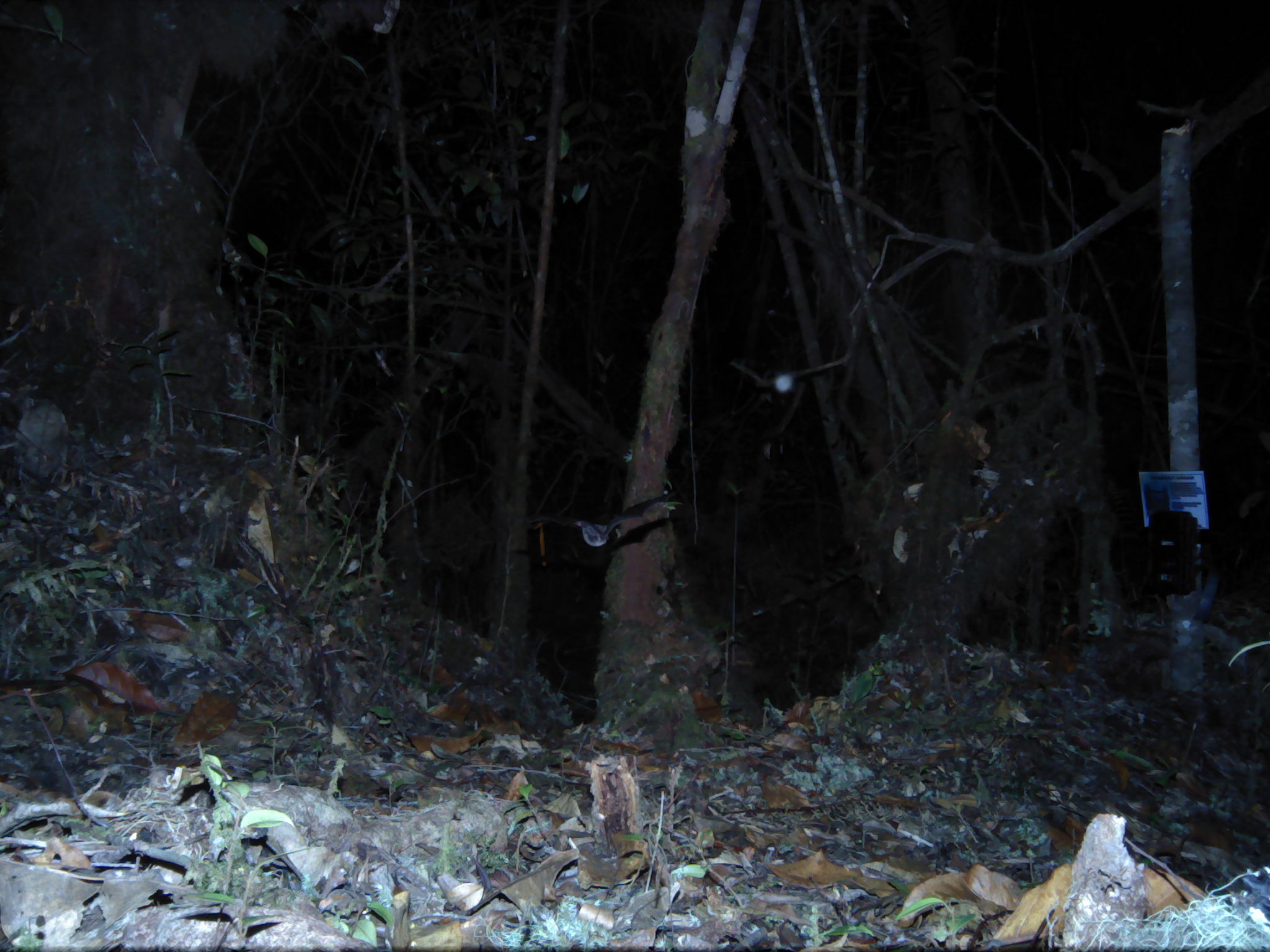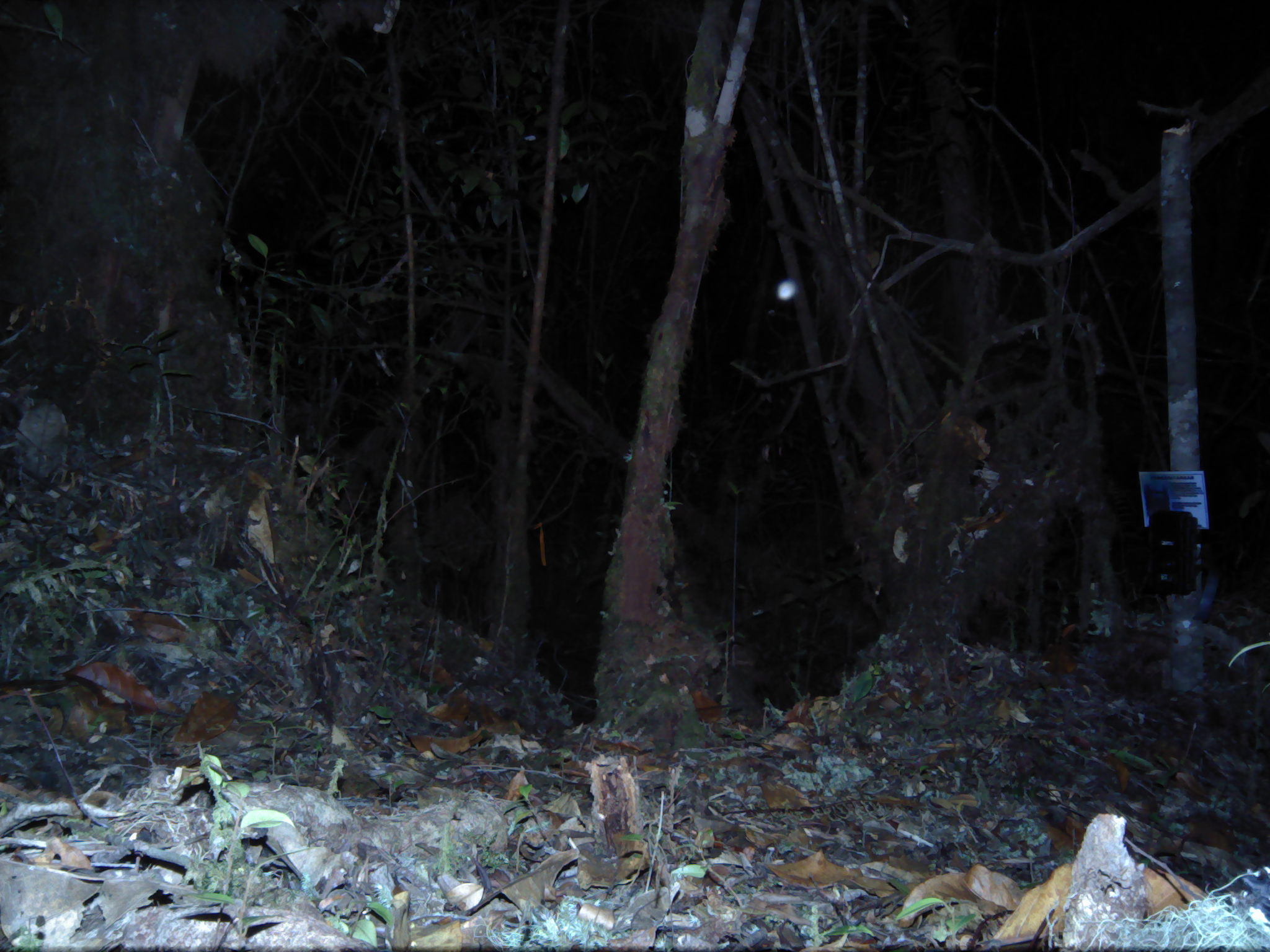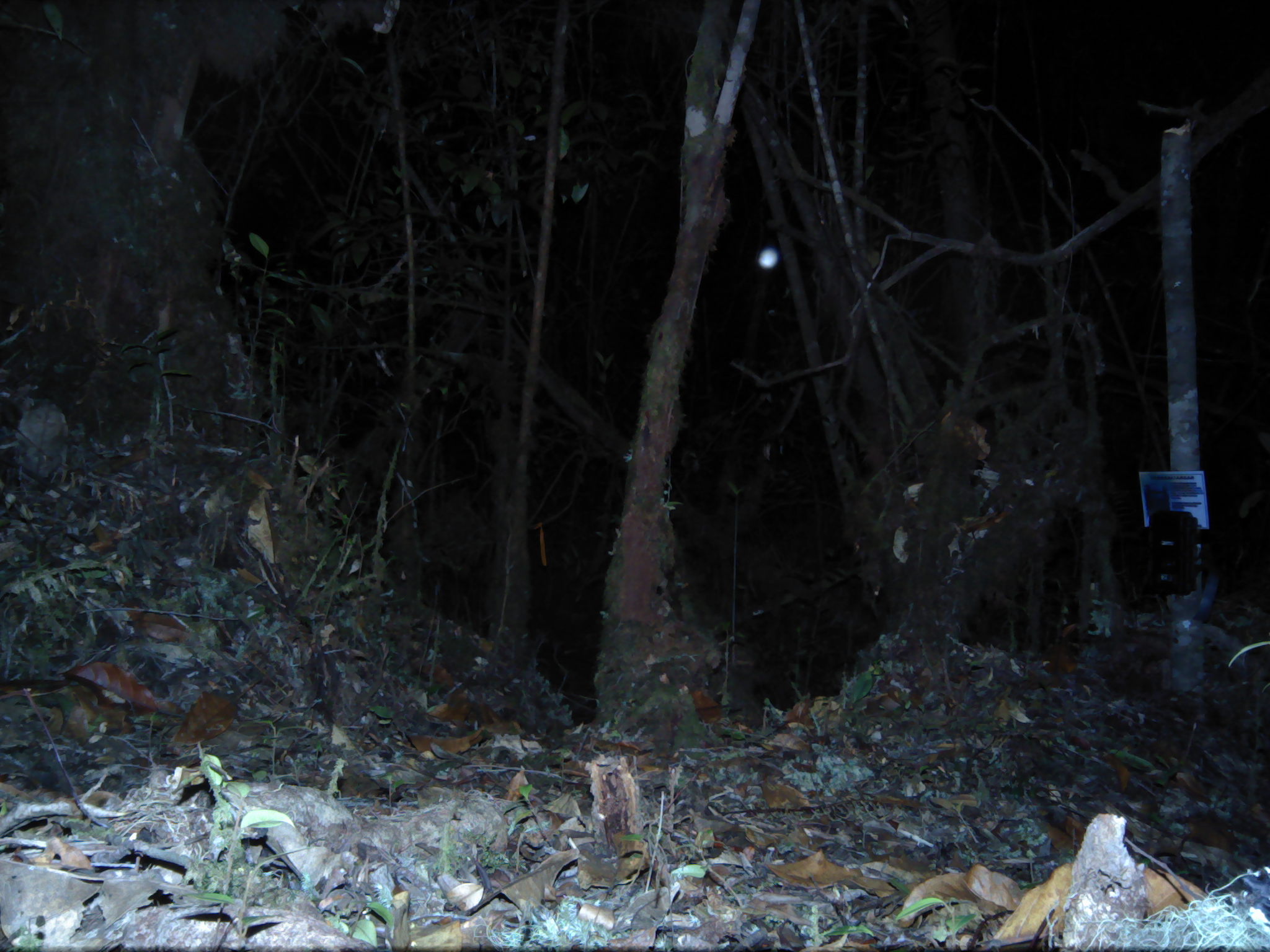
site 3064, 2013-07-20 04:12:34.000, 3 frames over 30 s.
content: unidentified animal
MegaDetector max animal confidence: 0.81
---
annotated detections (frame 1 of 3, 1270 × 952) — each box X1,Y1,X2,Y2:
unknown: 531,482,674,547